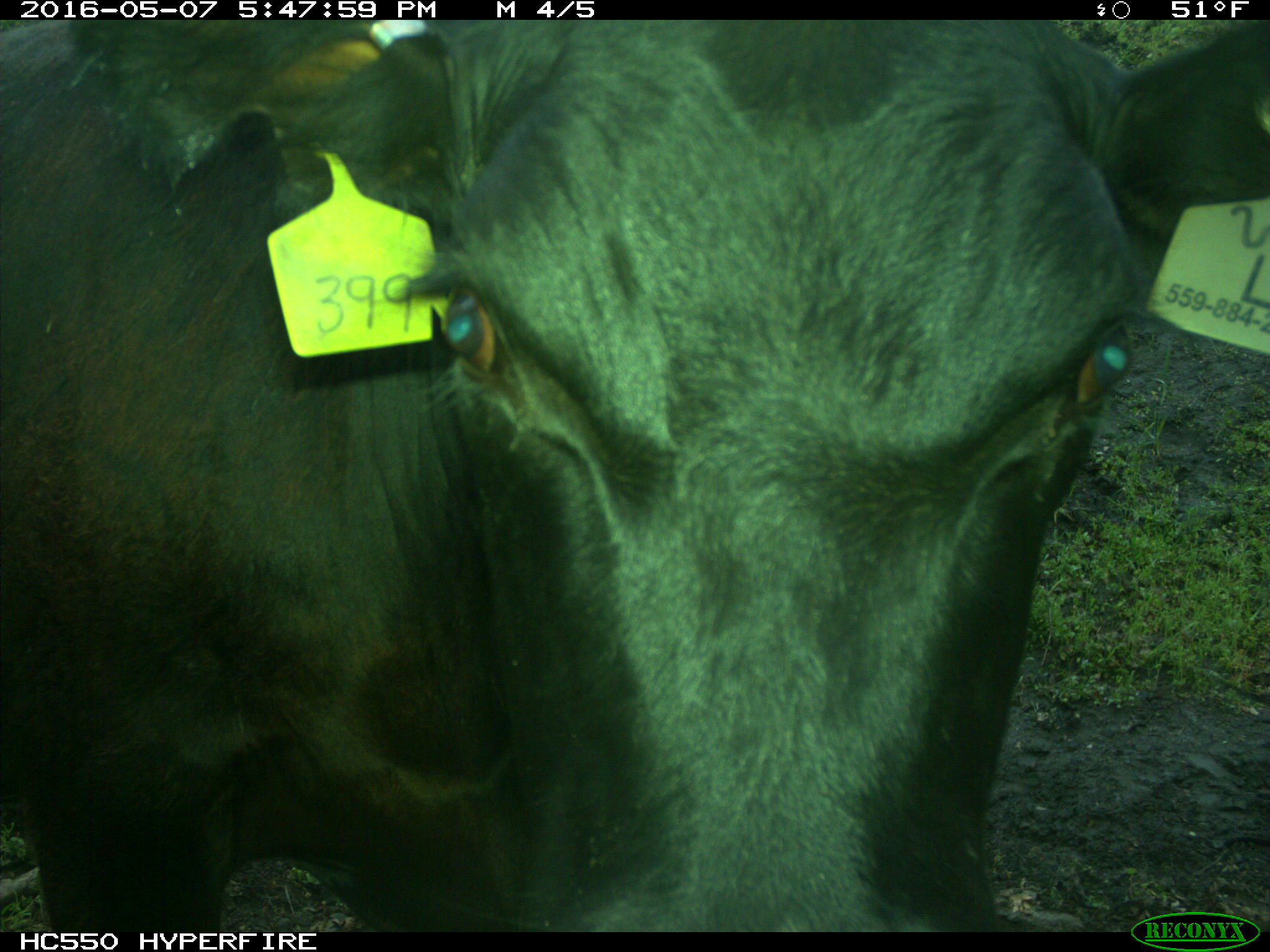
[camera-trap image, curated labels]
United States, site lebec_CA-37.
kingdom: Animalia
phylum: Chordata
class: Mammalia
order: Artiodactyla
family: Bovidae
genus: Bos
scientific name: Bos taurus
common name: domestic cow